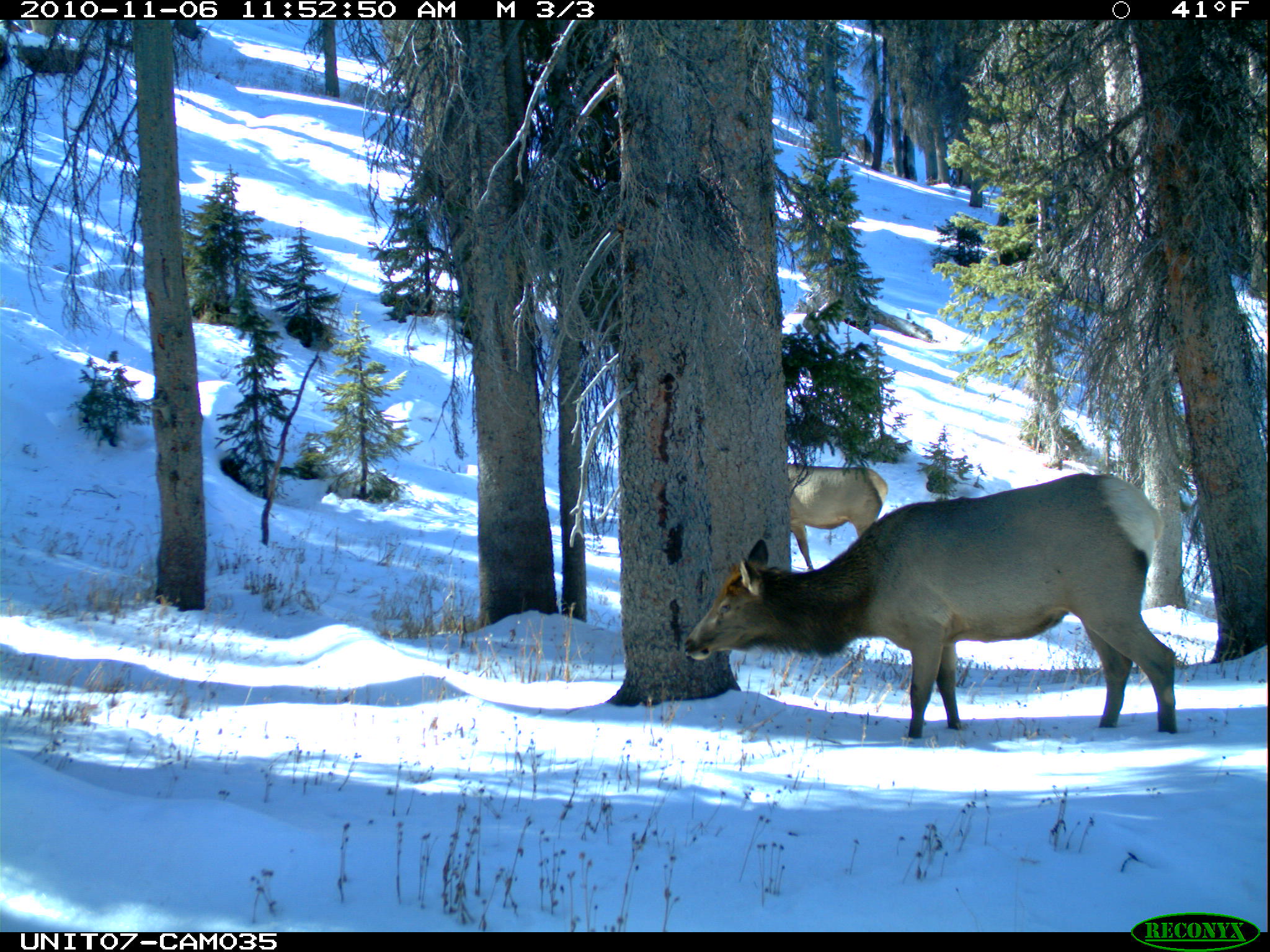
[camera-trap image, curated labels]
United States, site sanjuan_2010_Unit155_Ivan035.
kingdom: Animalia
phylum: Chordata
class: Mammalia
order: Artiodactyla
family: Cervidae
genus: Cervus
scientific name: Cervus elaphus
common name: red deer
Cervus elaphus (red deer).